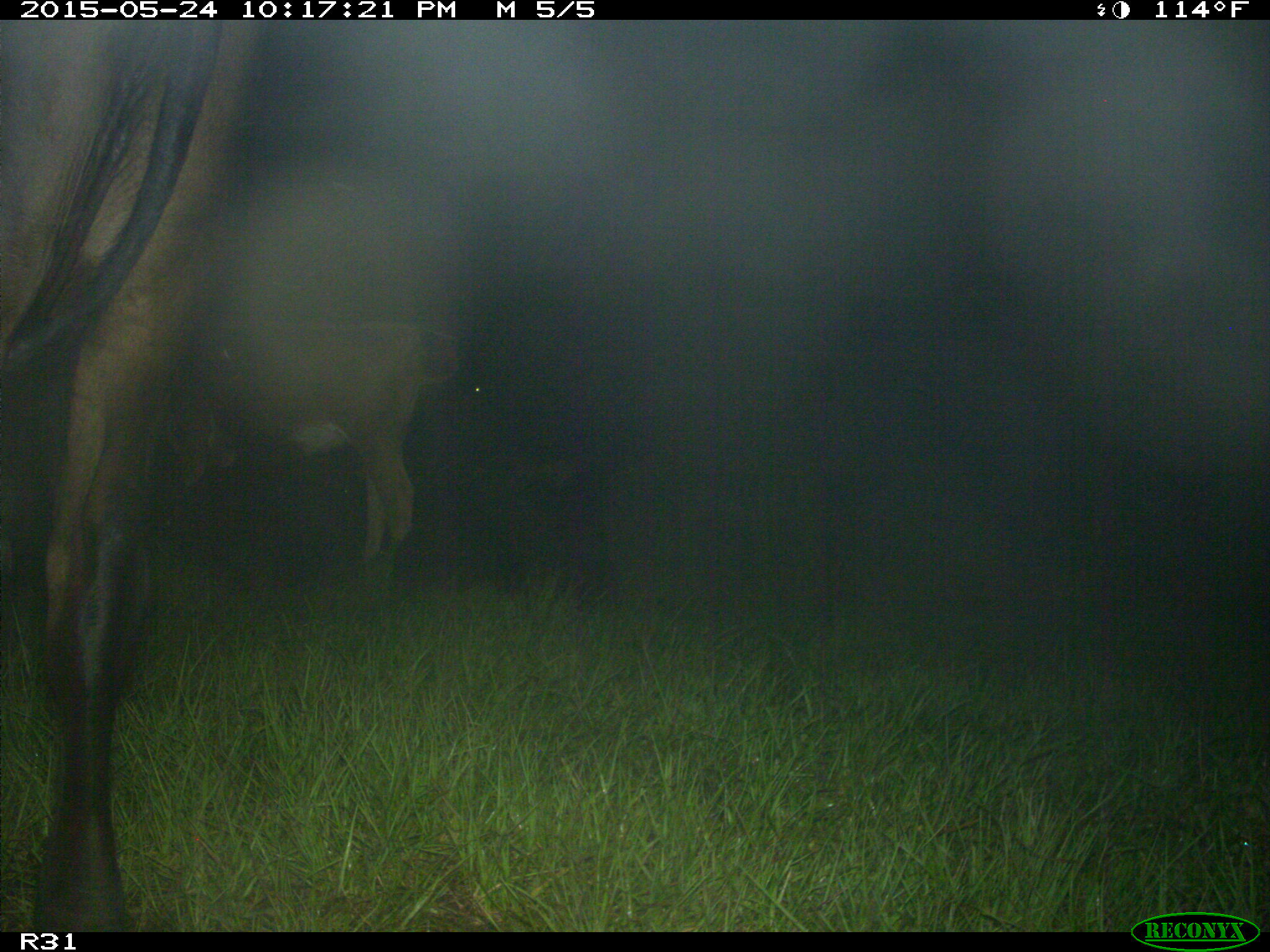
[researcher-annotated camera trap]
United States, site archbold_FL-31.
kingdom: Animalia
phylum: Chordata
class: Mammalia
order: Artiodactyla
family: Bovidae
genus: Bos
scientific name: Bos taurus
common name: domestic cow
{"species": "Bos taurus (domestic cow)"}